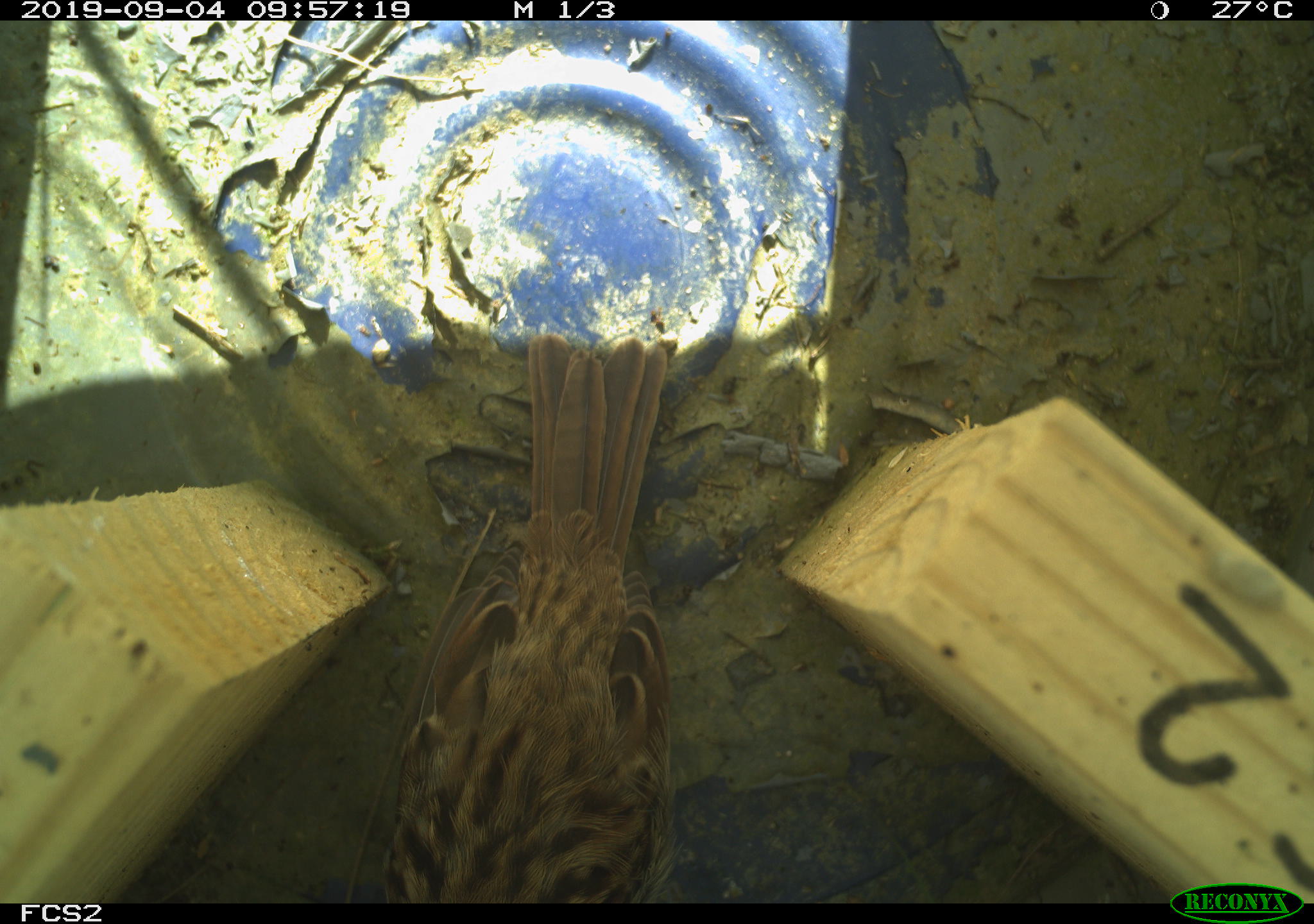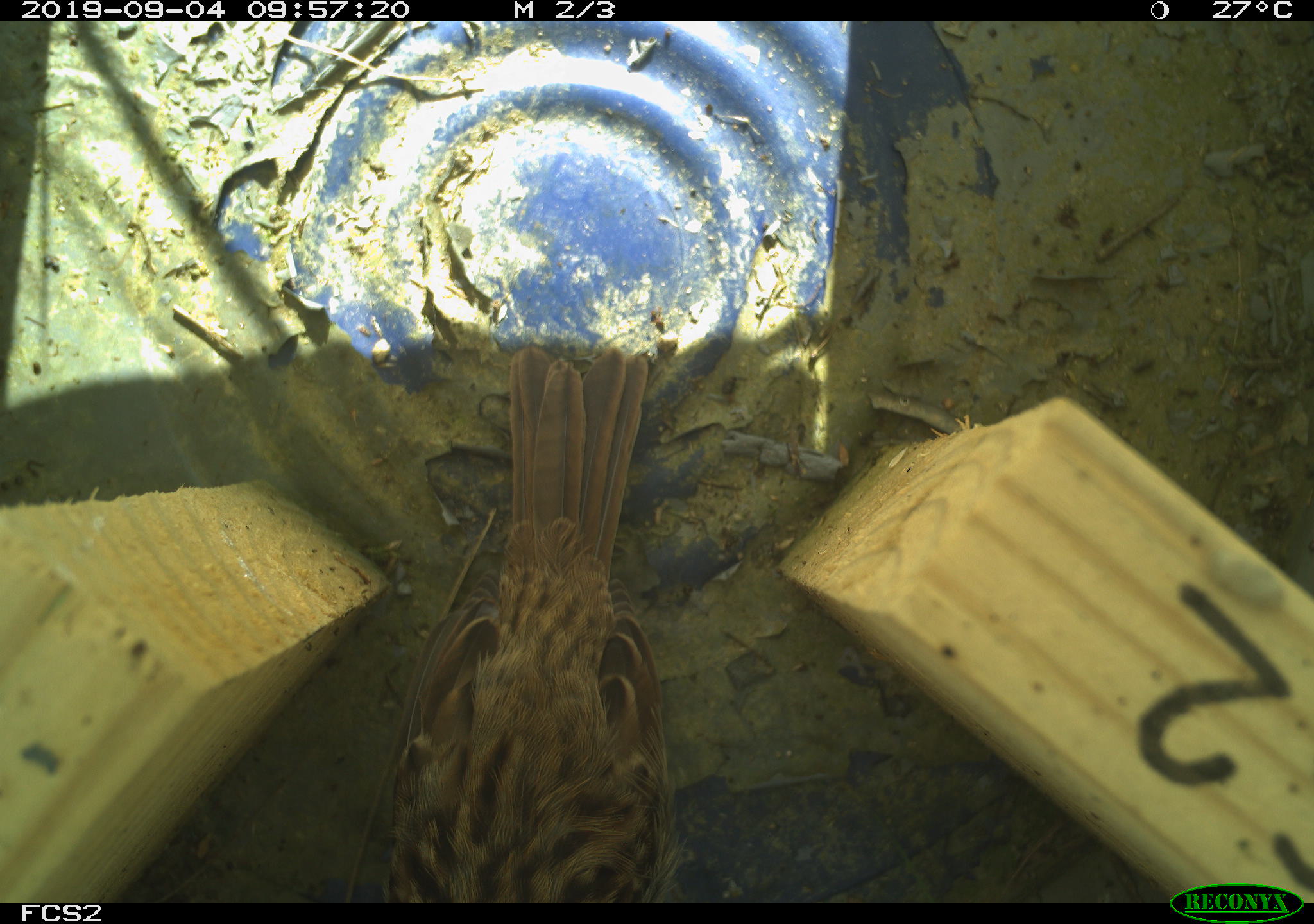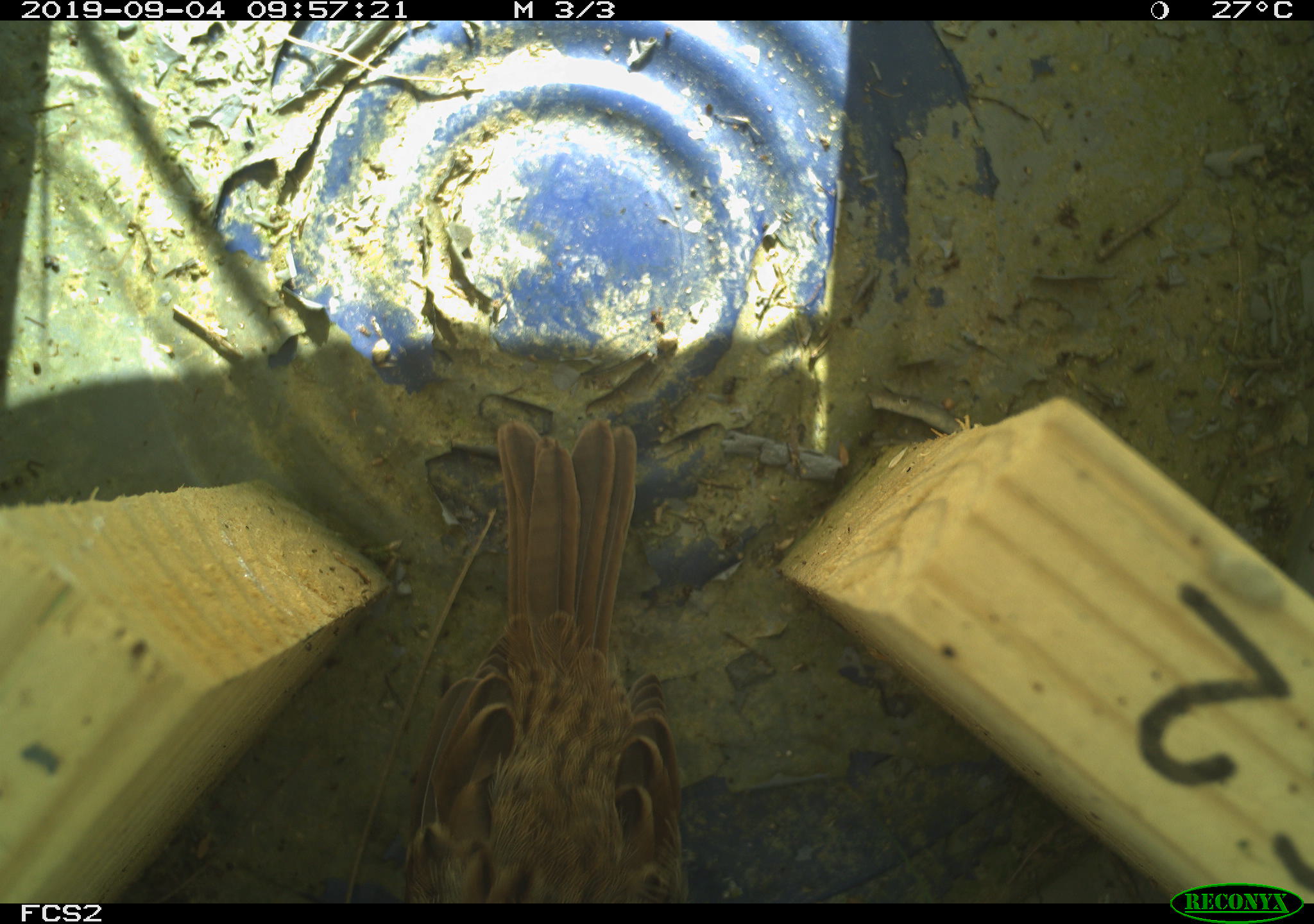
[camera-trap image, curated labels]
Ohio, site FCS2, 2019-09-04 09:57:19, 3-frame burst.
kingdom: Animalia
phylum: Chordata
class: Aves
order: Passeriformes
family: Passerellidae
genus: Melospiza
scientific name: Melospiza melodia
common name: song sparrow